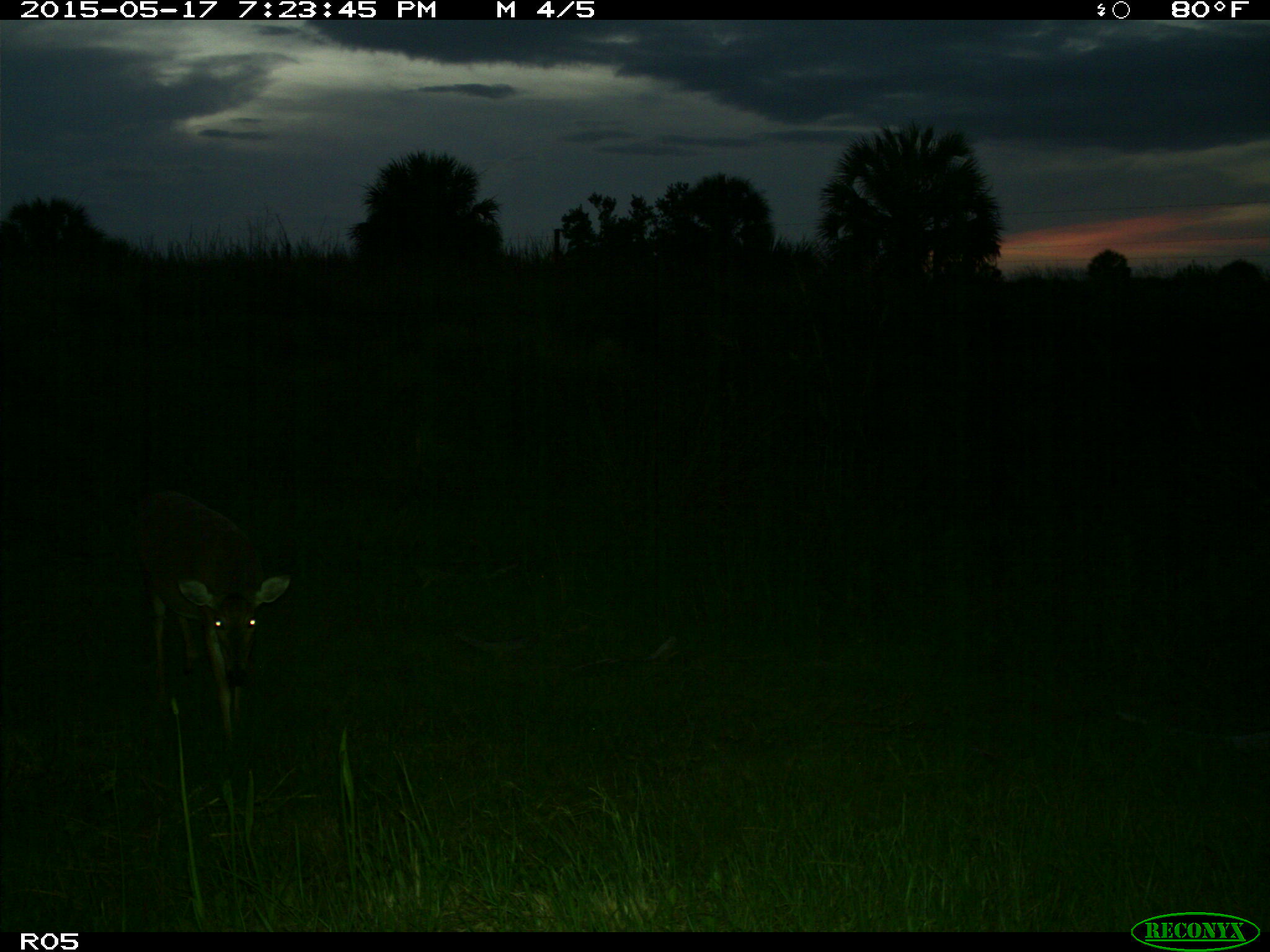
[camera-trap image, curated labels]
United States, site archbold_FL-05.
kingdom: Animalia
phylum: Chordata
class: Mammalia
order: Artiodactyla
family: Cervidae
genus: Odocoileus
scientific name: Odocoileus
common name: deer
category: unidentified deer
Unidentified deer (deer) (Odocoileus).